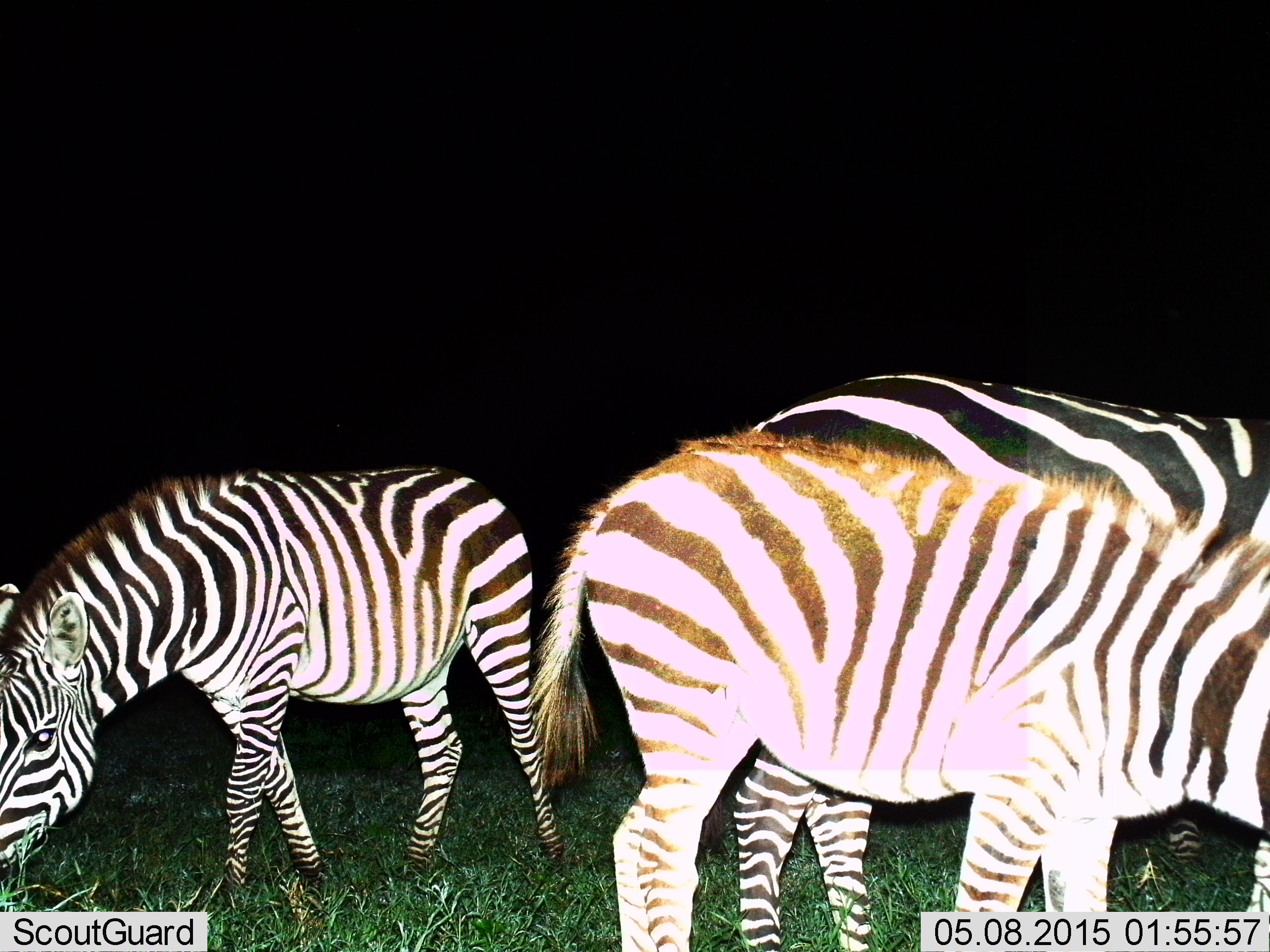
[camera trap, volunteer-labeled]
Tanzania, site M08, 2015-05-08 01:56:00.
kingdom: Animalia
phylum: Chordata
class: Mammalia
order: Perissodactyla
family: Equidae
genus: Equus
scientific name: Equus quagga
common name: plains zebra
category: zebra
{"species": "zebra (plains zebra) (Equus quagga)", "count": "3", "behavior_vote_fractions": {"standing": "0%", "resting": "0%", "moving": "0%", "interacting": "0%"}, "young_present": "10%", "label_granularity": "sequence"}